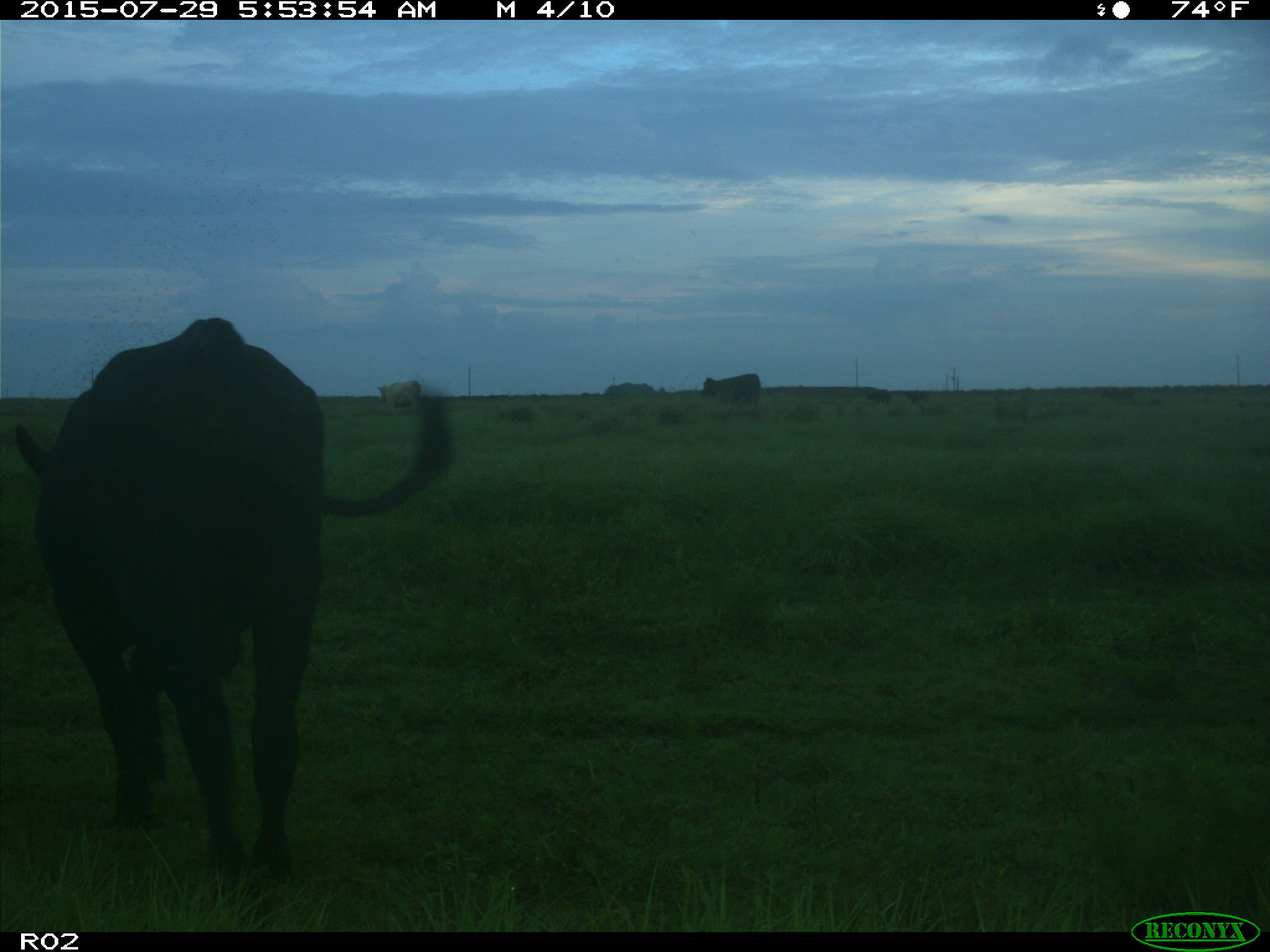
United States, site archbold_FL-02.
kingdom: Animalia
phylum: Chordata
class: Mammalia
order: Artiodactyla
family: Bovidae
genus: Bos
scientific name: Bos taurus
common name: domestic cow